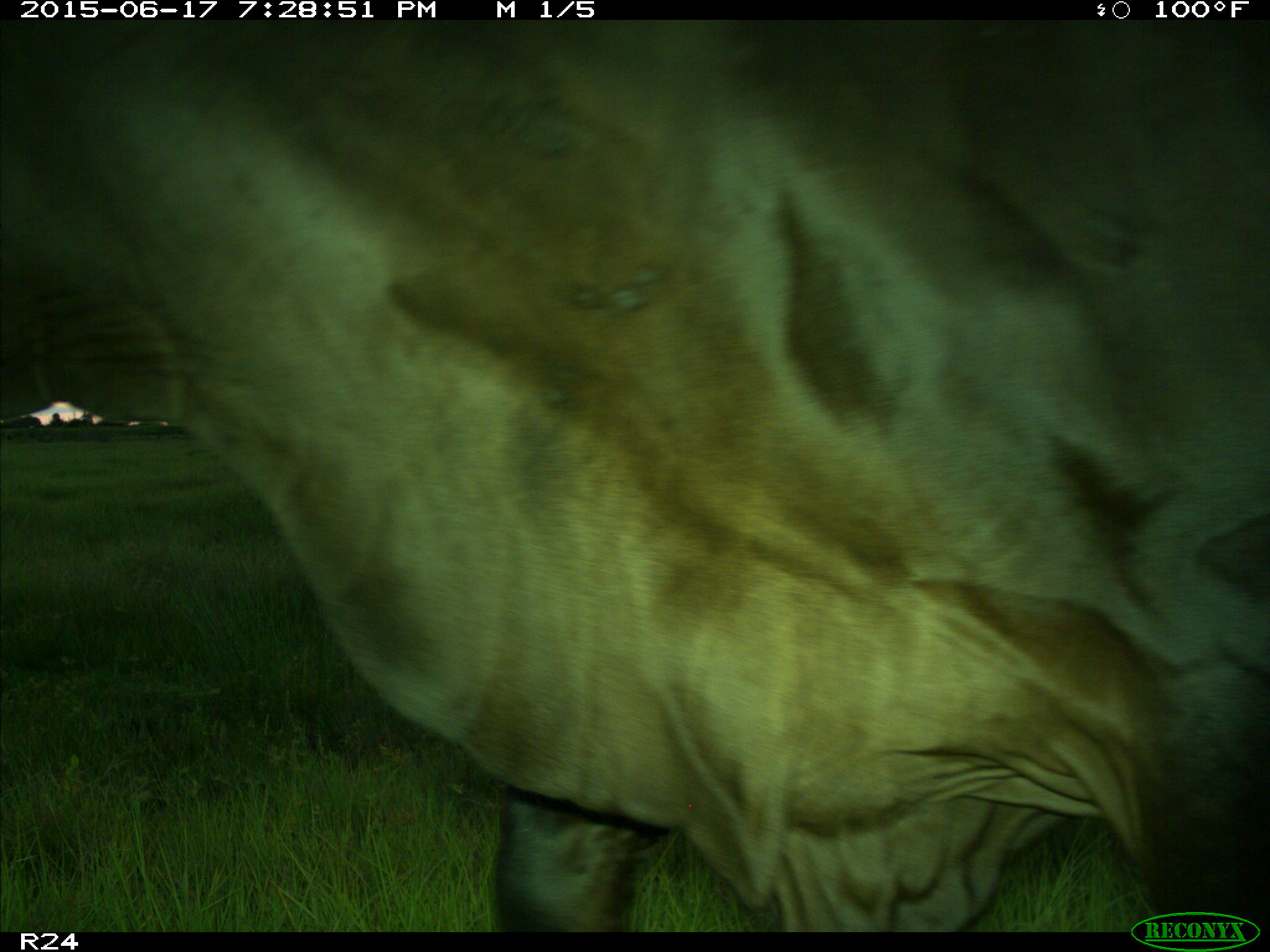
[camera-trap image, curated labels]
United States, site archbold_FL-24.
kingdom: Animalia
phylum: Chordata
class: Mammalia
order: Artiodactyla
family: Bovidae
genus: Bos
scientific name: Bos taurus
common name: domestic cow